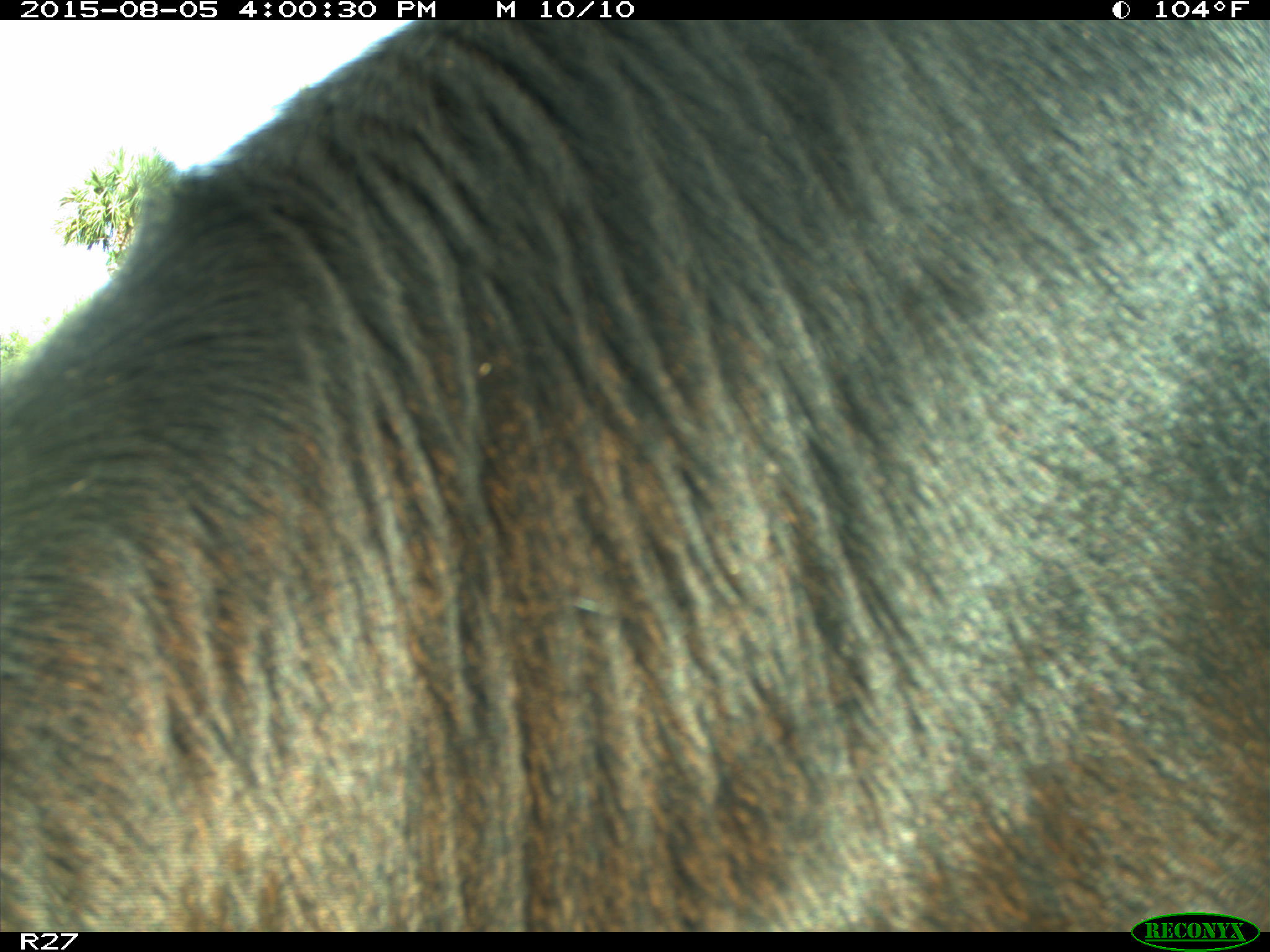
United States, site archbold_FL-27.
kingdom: Animalia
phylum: Chordata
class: Mammalia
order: Artiodactyla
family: Bovidae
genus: Bos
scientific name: Bos taurus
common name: domestic cow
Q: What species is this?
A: Bos taurus (domestic cow).